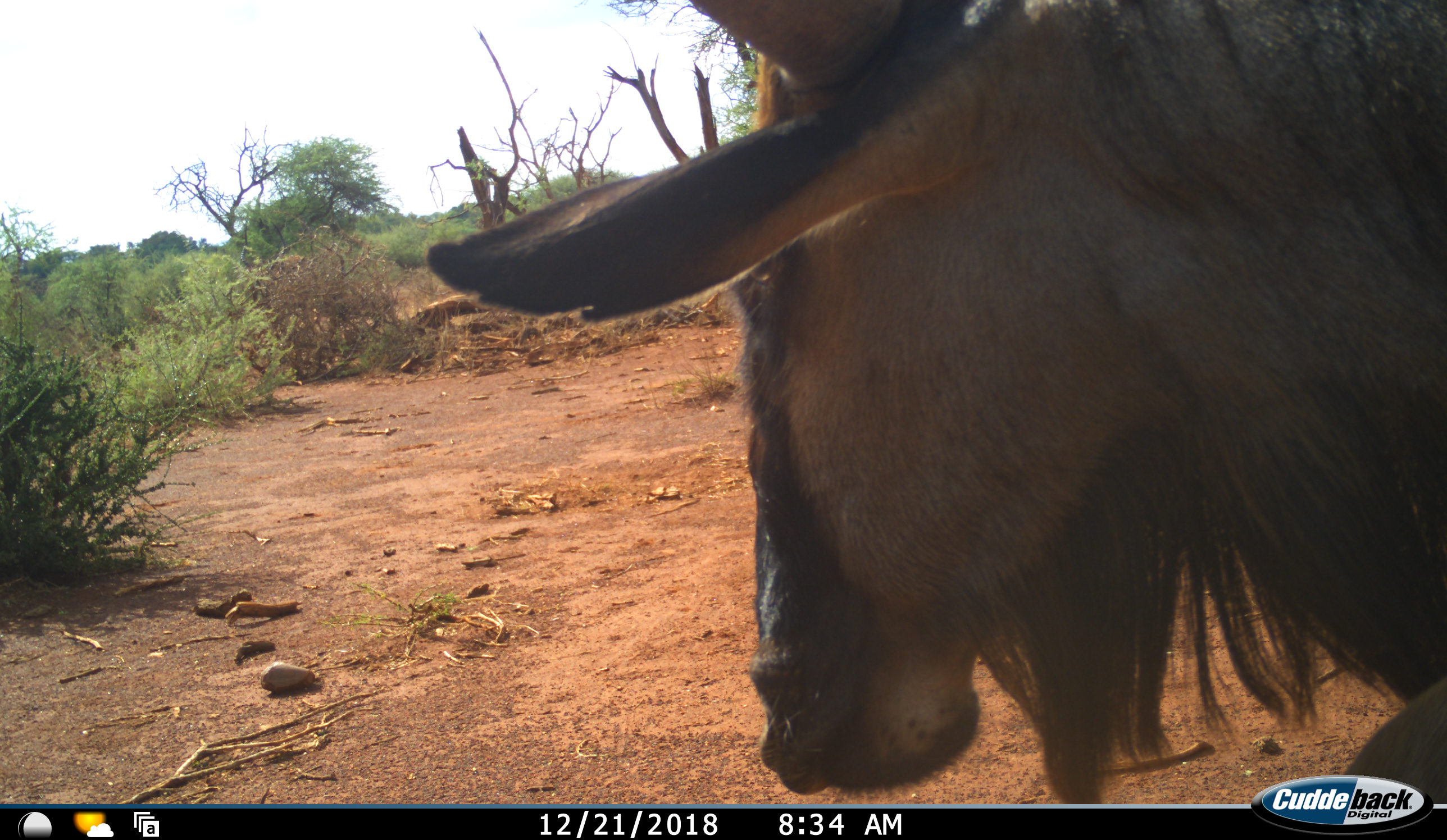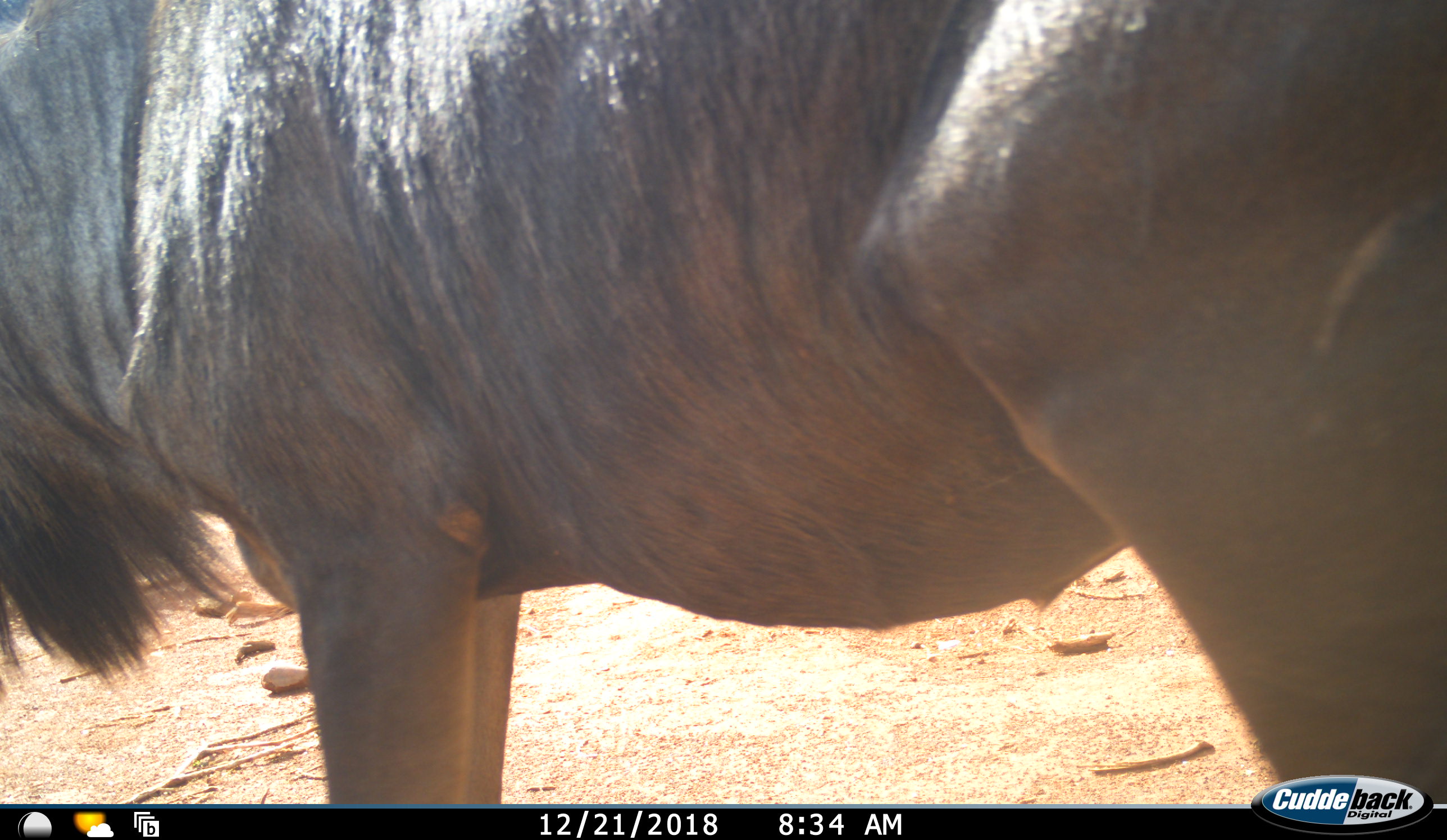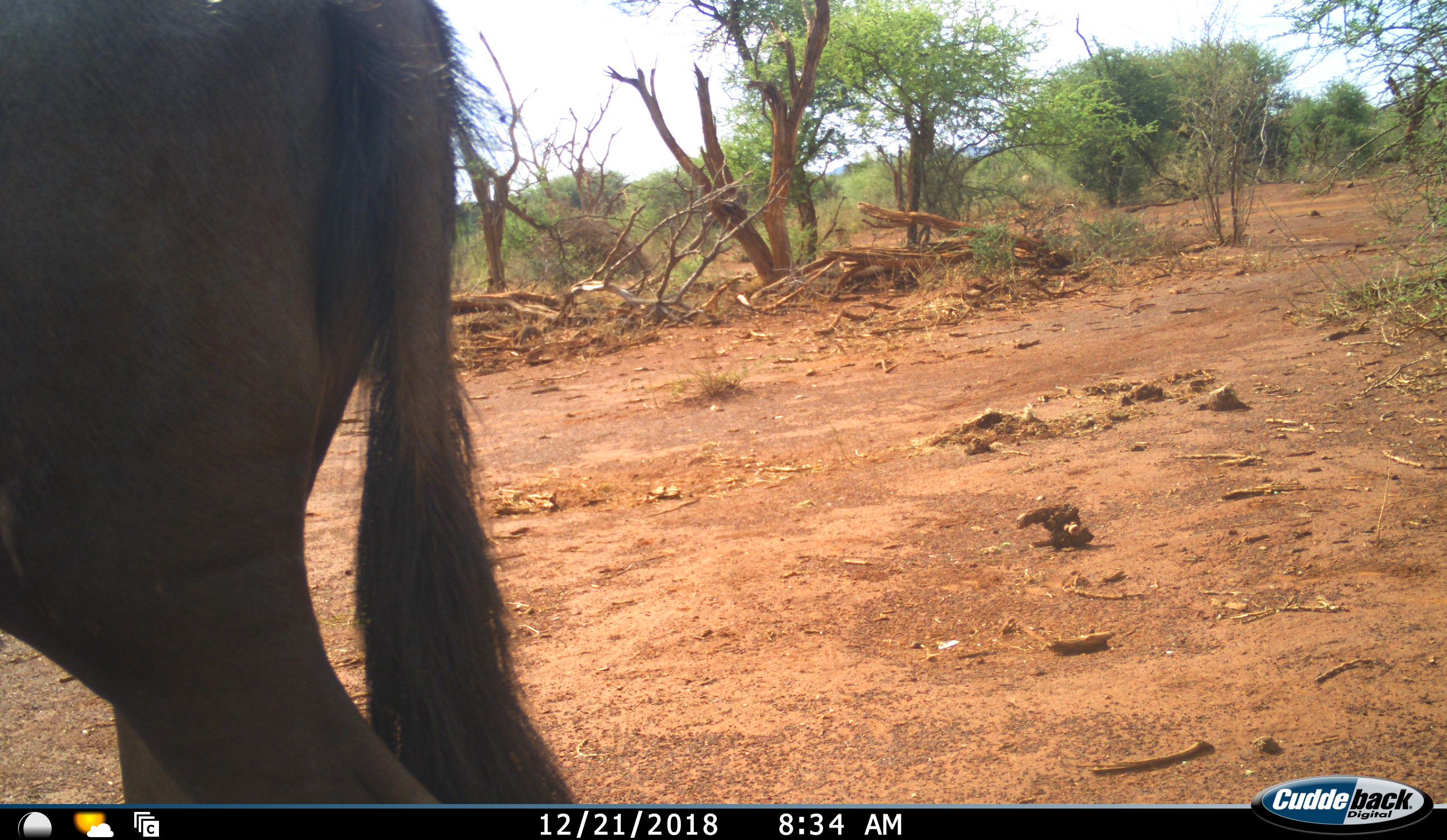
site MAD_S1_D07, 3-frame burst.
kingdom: Animalia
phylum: Chordata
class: Mammalia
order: Artiodactyla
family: Bovidae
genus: Connochaetes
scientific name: Connochaetes taurinus taurinus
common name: blue wildebeest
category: wildebeestblue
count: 1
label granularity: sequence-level